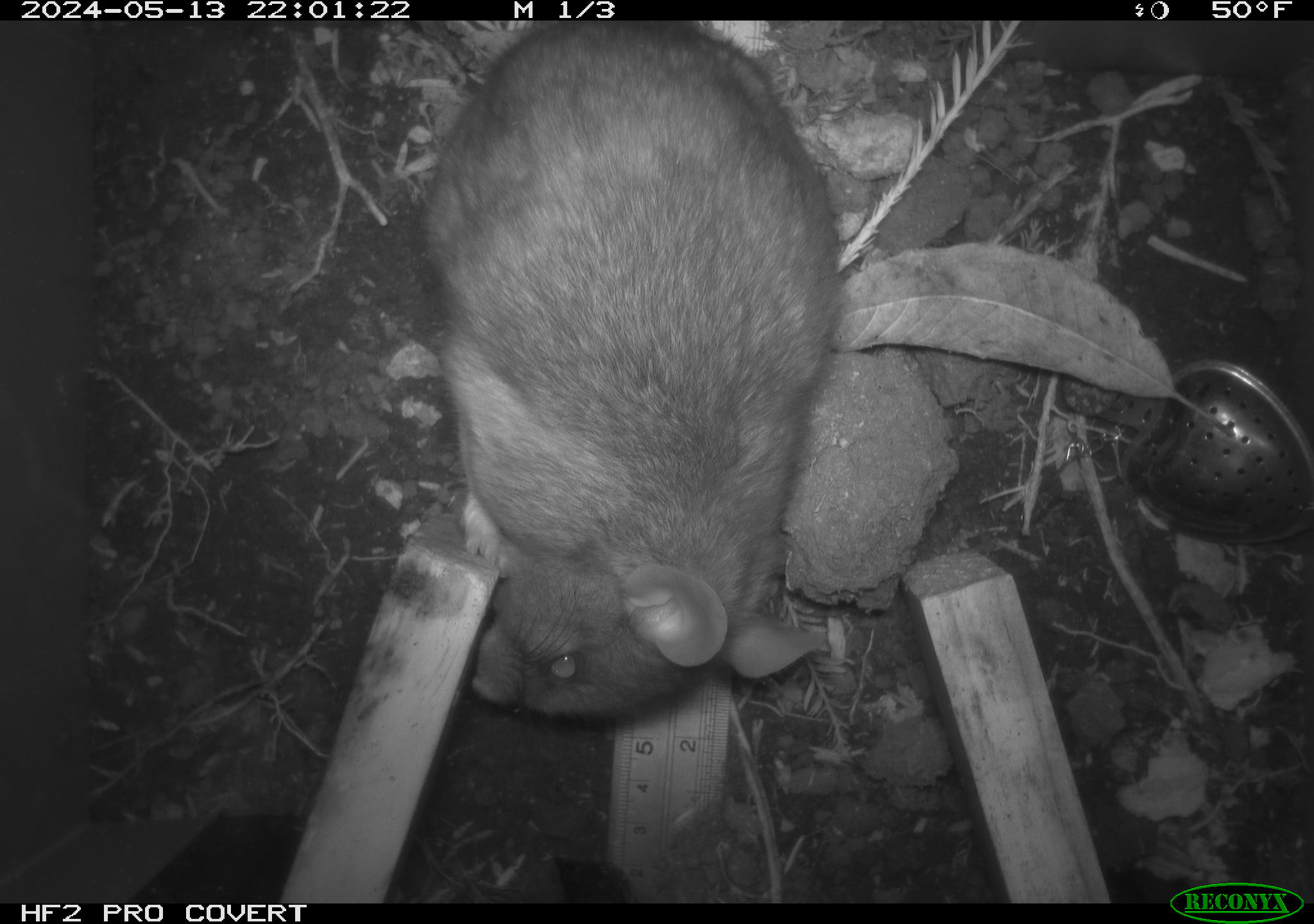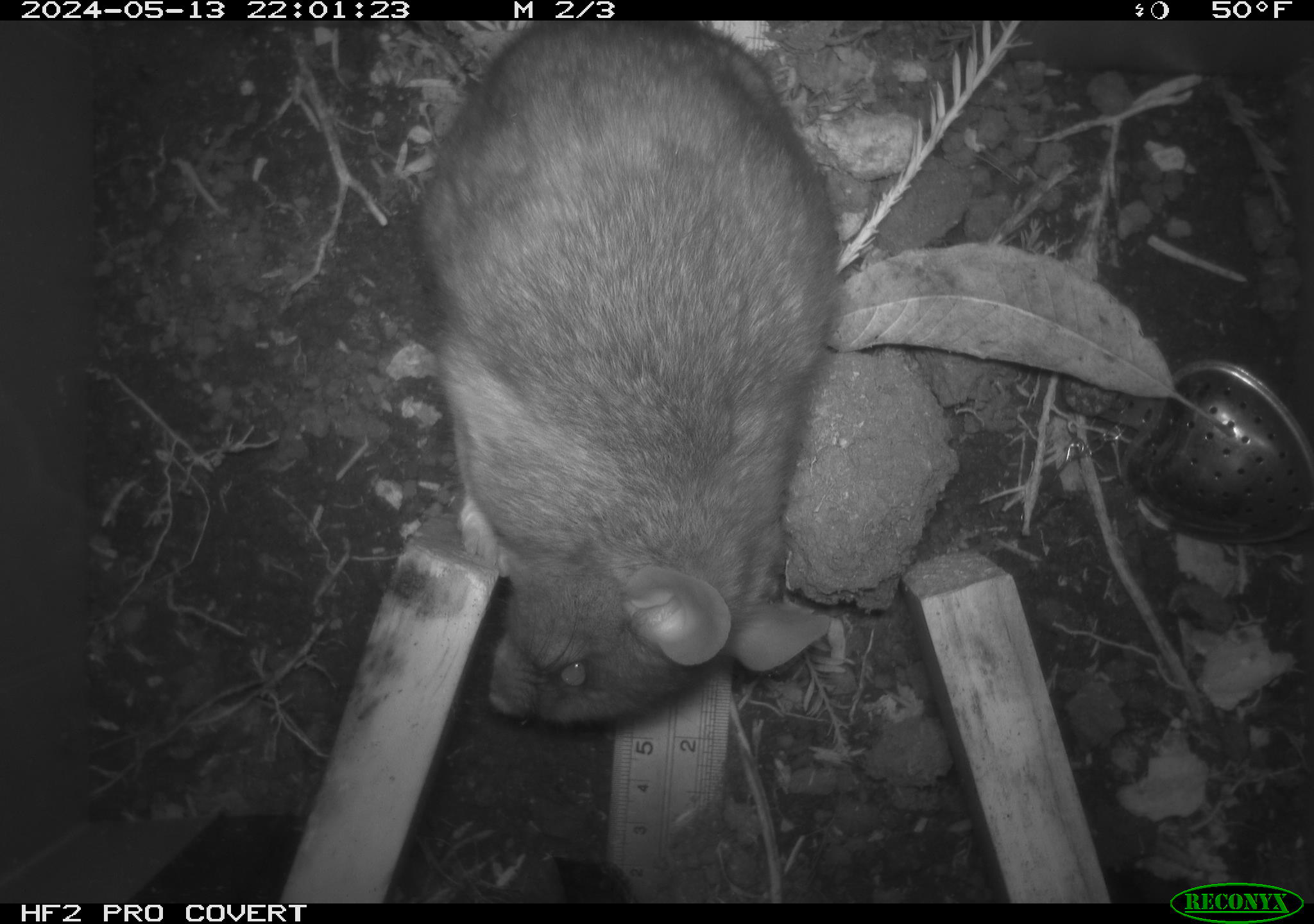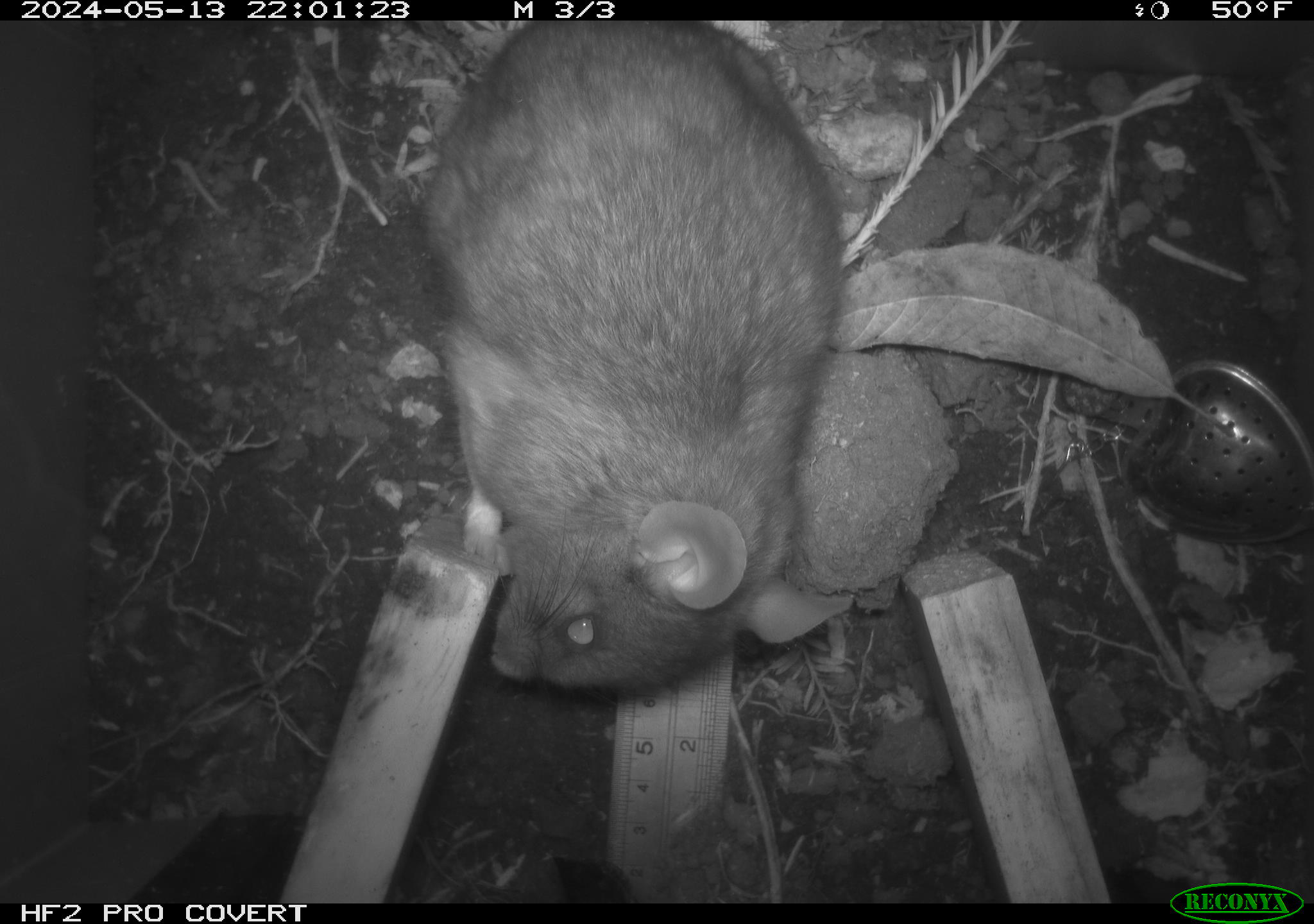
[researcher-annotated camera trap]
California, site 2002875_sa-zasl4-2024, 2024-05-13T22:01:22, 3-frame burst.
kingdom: Animalia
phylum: Chordata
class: Mammalia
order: Rodentia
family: Cricetidae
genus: Neotoma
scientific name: Neotoma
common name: pack rat or woodrat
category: neotoma species